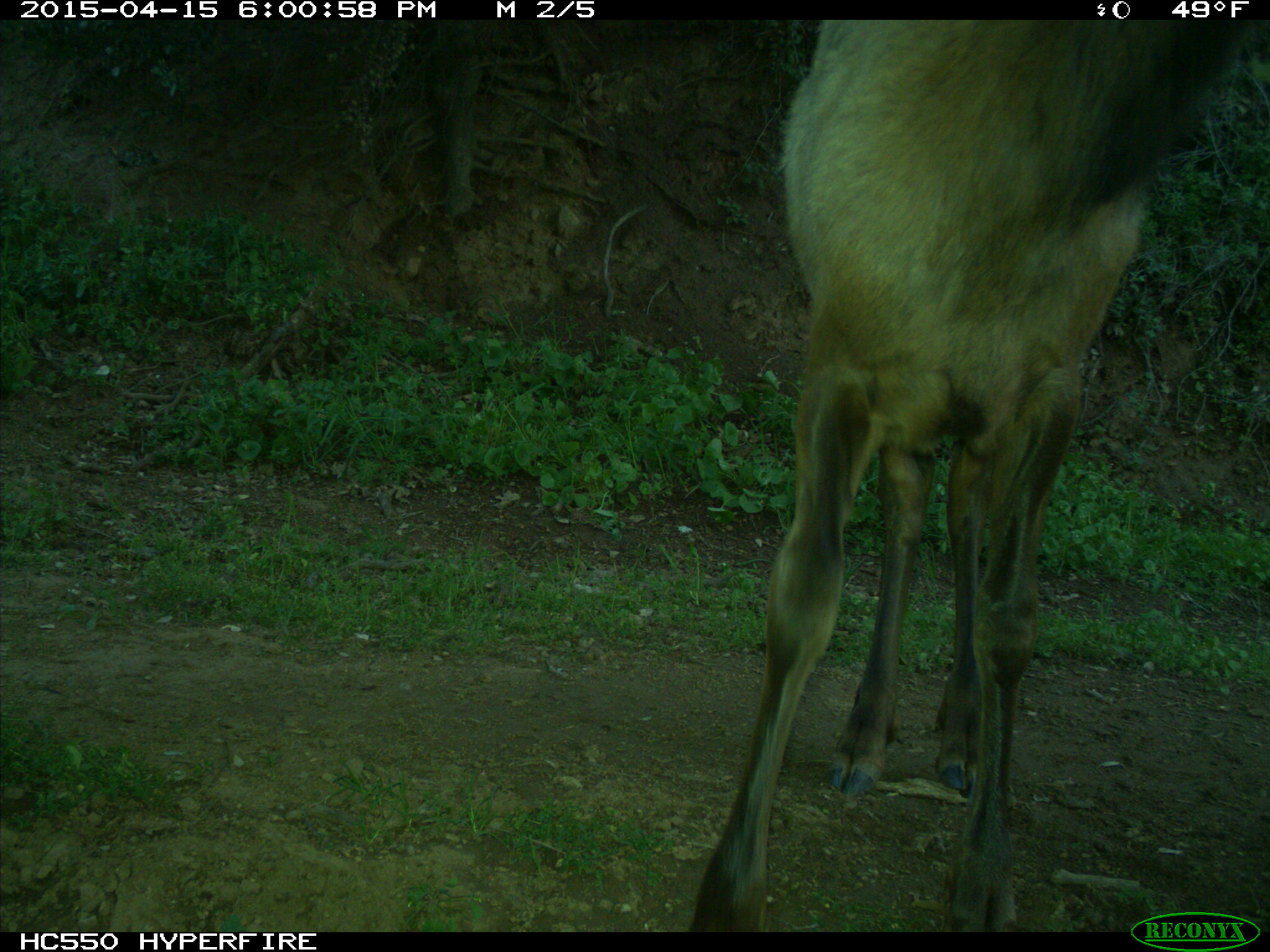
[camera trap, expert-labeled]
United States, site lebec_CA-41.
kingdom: Animalia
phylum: Chordata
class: Mammalia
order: Artiodactyla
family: Cervidae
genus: Cervus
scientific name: Cervus canadensis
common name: elk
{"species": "Cervus canadensis (elk)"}